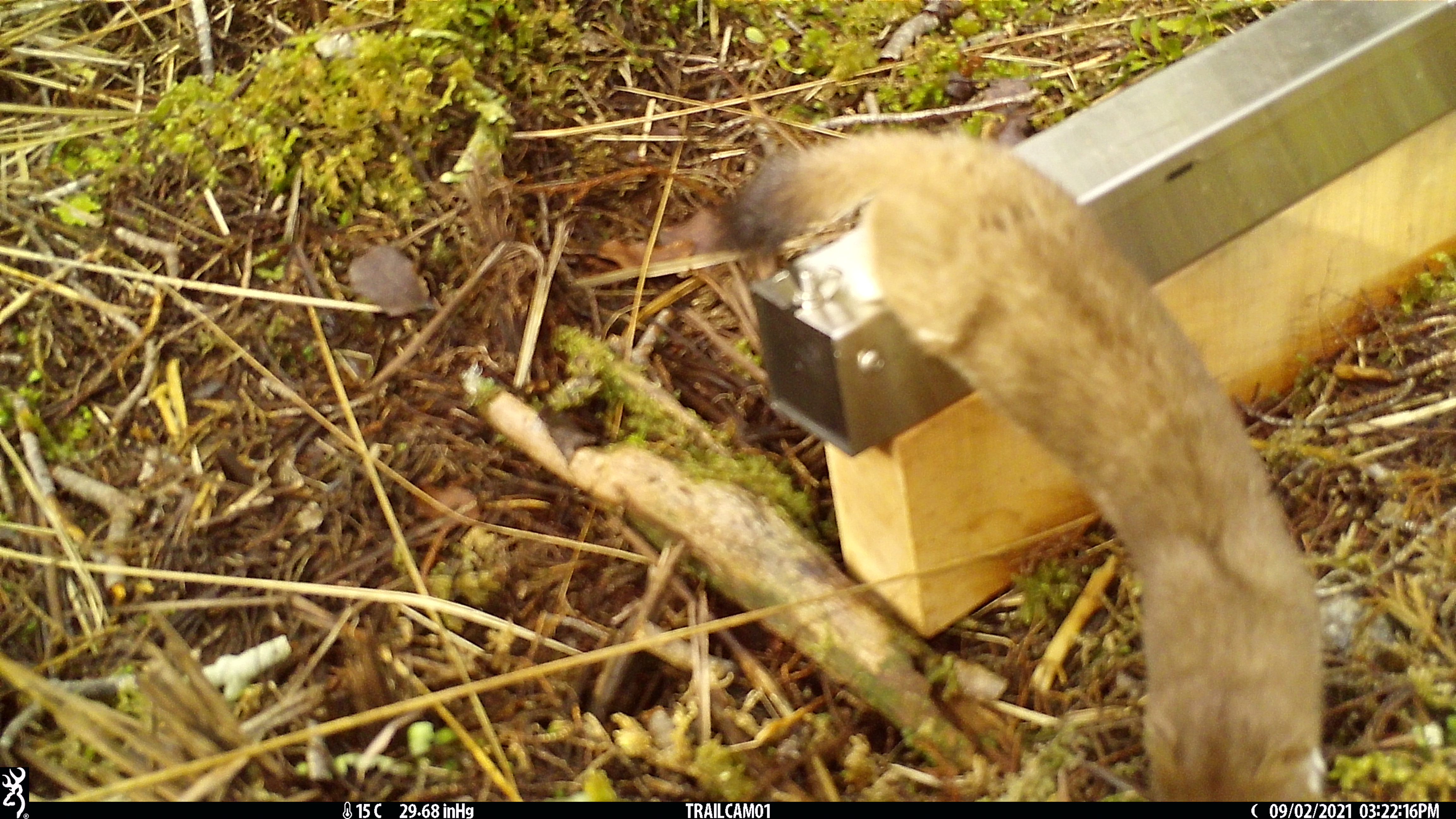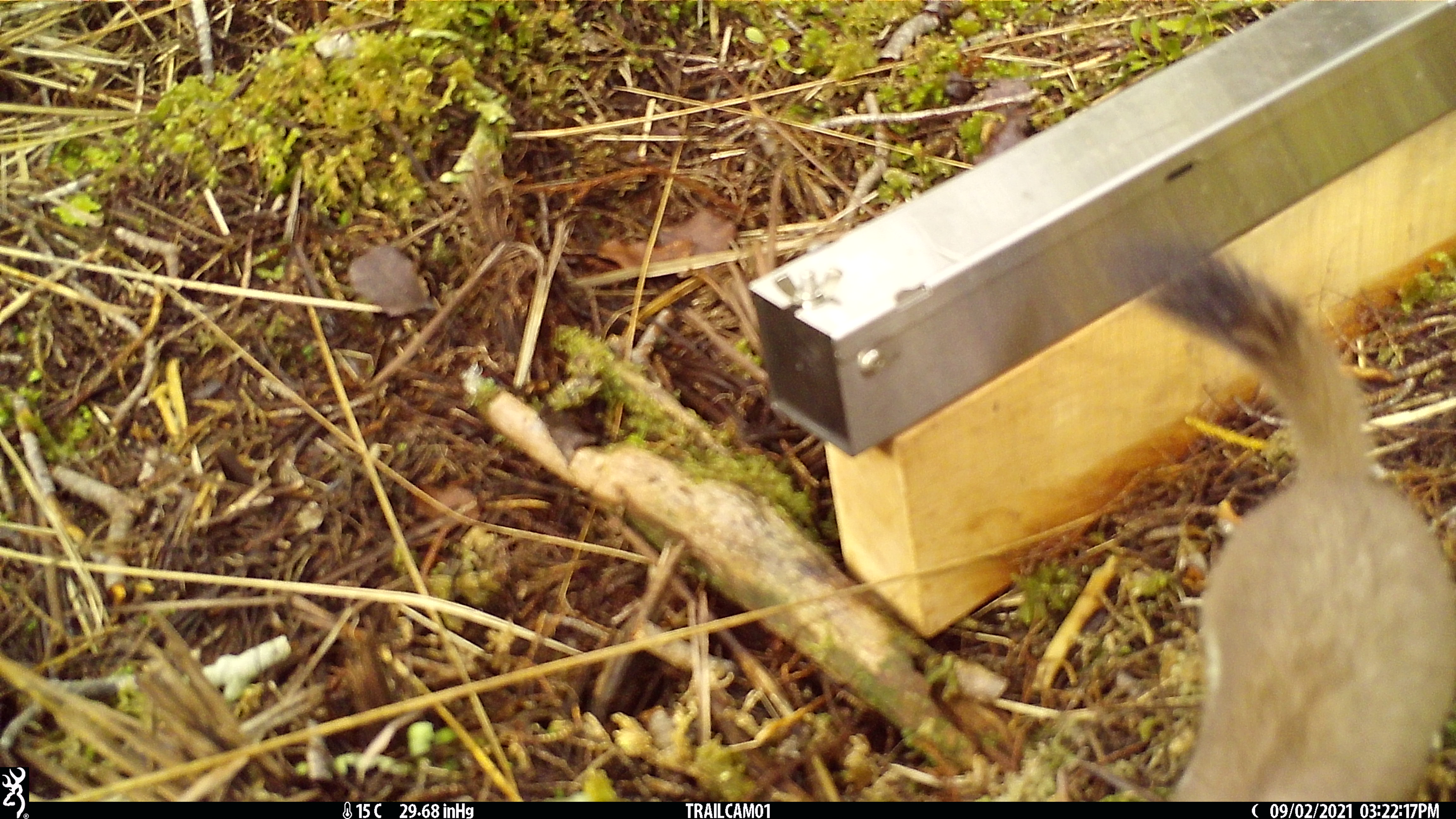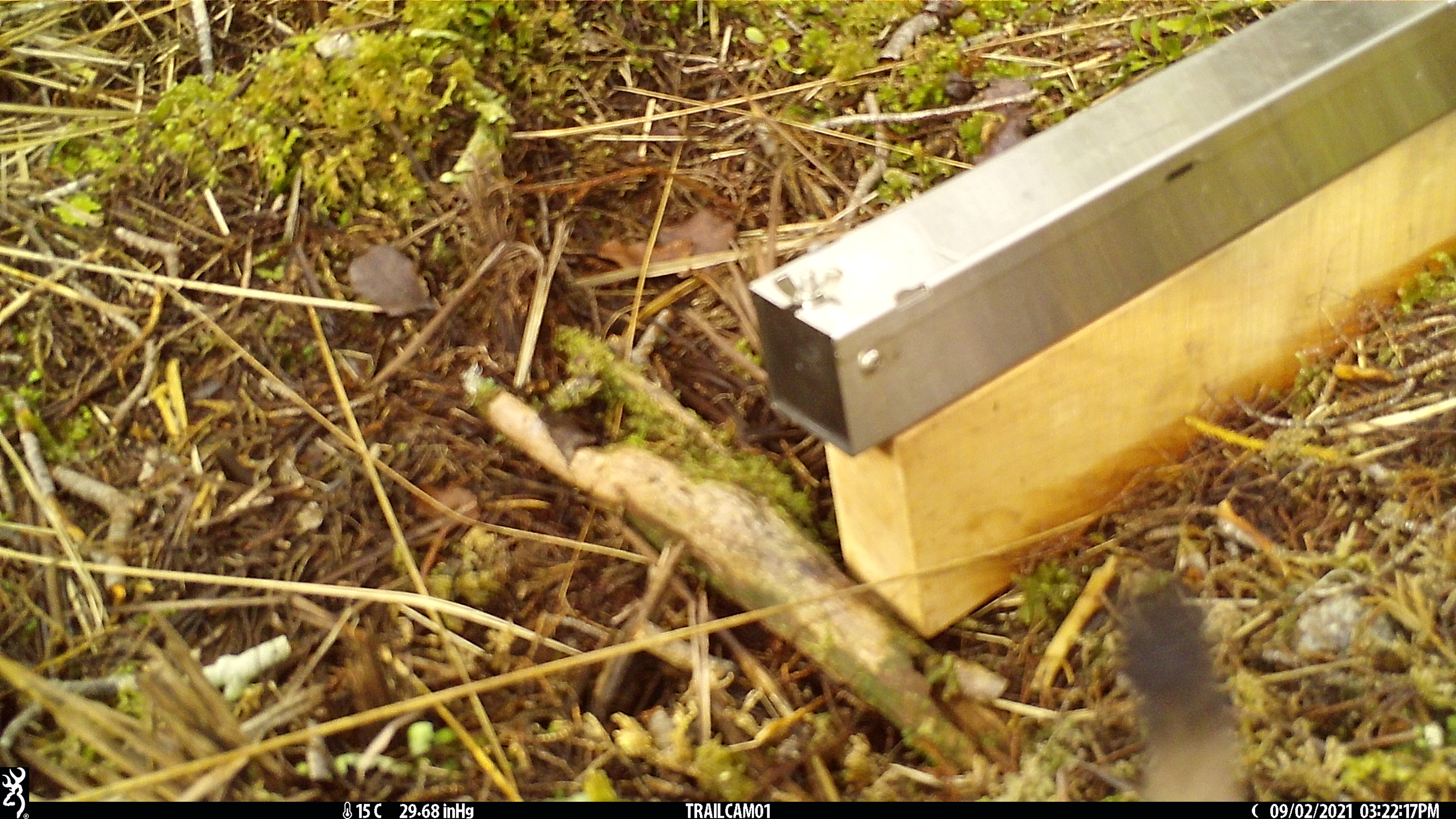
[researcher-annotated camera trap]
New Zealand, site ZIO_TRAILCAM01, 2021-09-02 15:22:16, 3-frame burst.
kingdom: Animalia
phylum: Chordata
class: Mammalia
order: Carnivora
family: Mustelidae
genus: Mustela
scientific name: Mustela erminea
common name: stoat